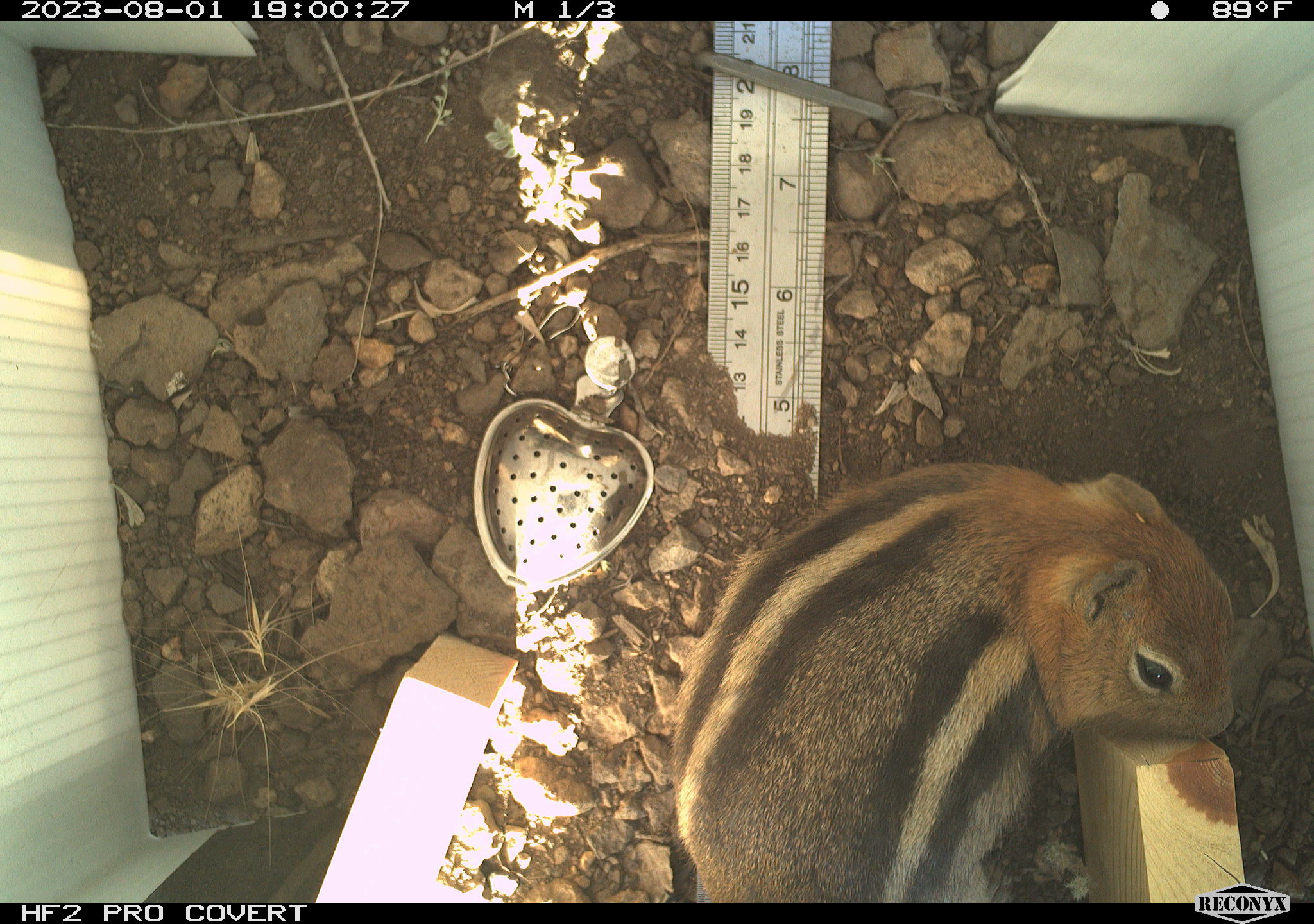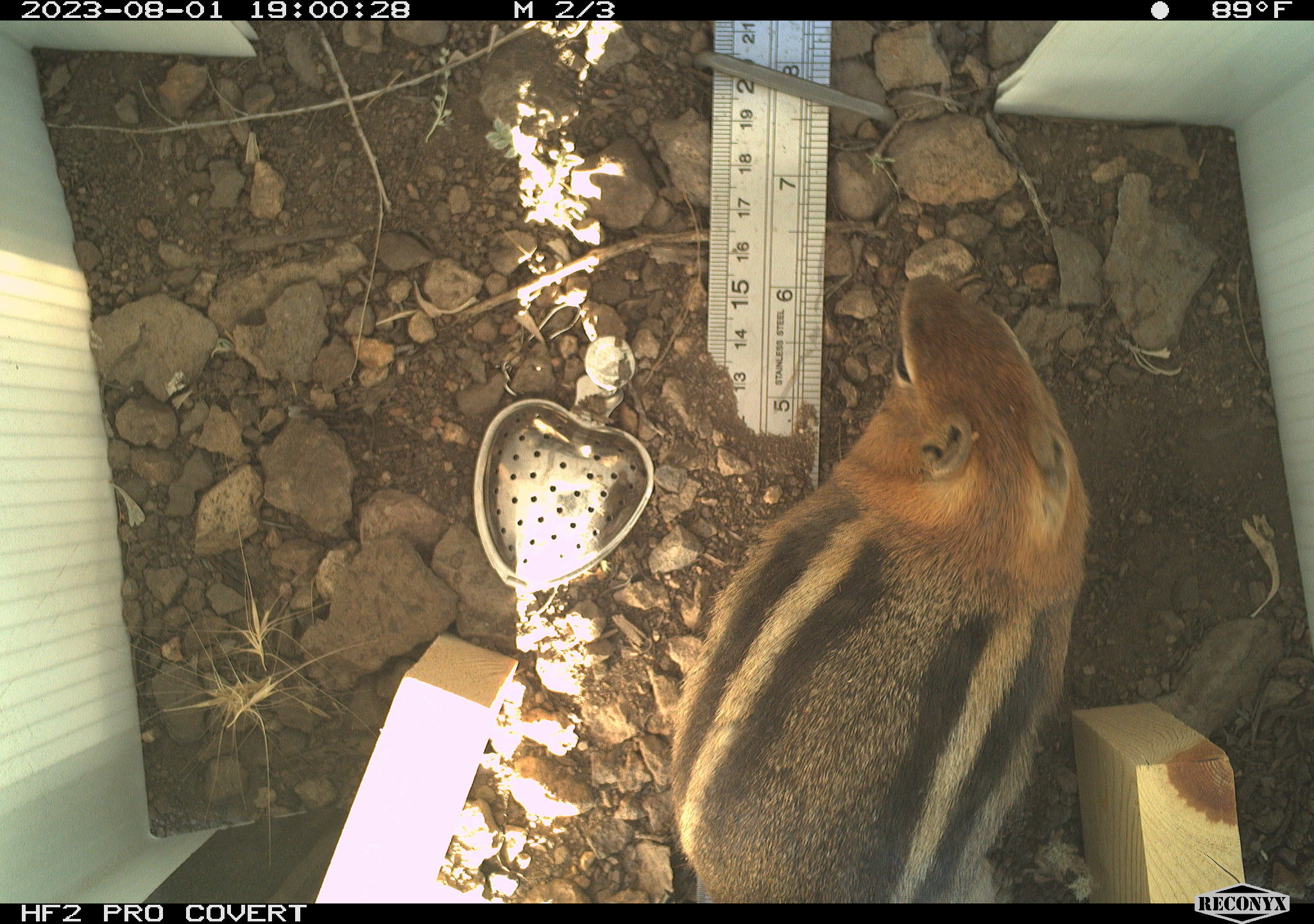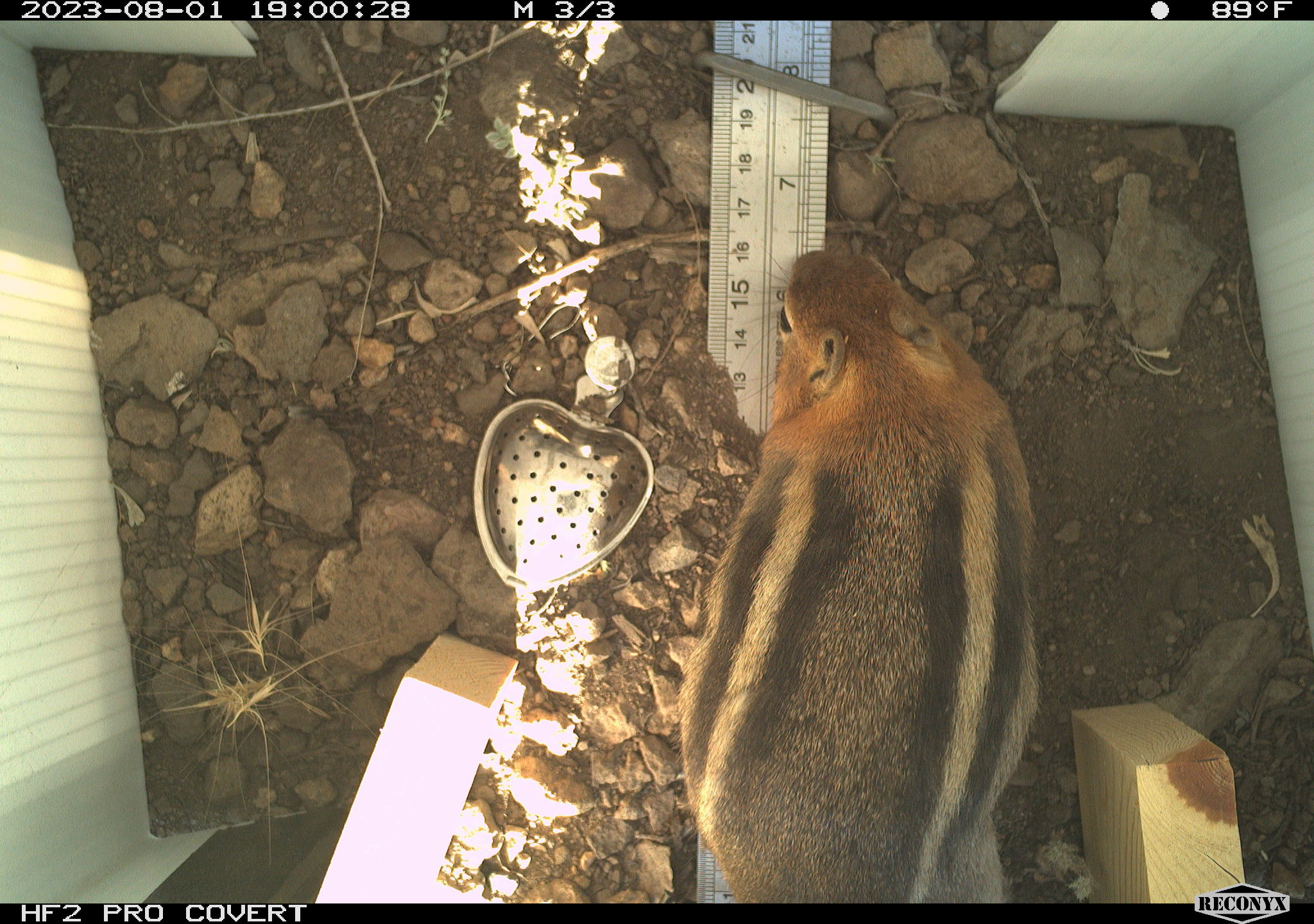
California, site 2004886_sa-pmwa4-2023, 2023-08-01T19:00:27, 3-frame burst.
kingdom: Animalia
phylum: Chordata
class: Mammalia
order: Rodentia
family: Sciuridae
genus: Callospermophilus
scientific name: Callospermophilus lateralis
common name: golden mantled ground squirrel